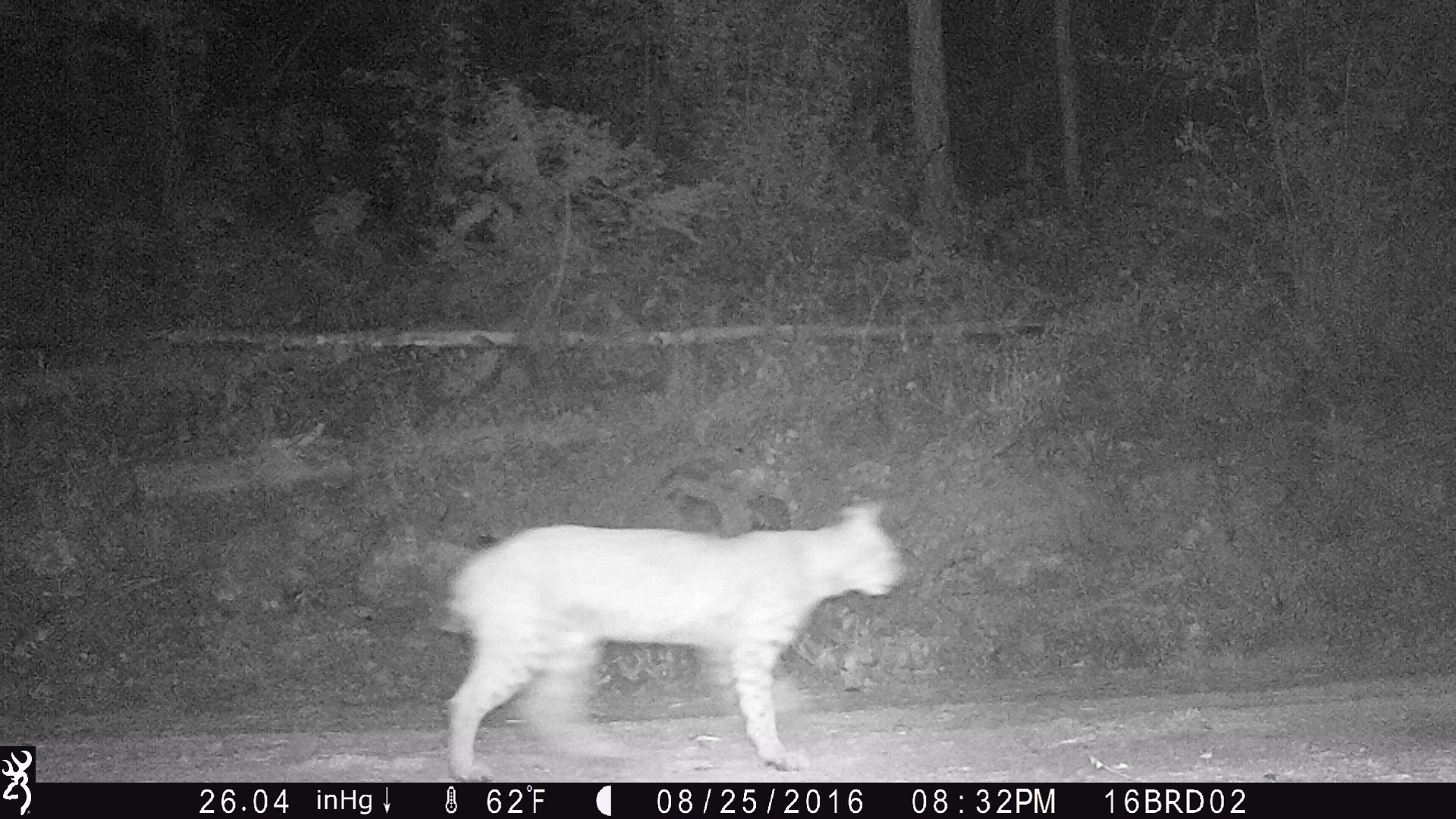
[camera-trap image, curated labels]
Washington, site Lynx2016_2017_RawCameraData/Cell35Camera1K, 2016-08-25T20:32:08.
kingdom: Animalia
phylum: Chordata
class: Mammalia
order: Carnivora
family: Felidae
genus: Lynx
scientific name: Lynx rufus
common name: bobcat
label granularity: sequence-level